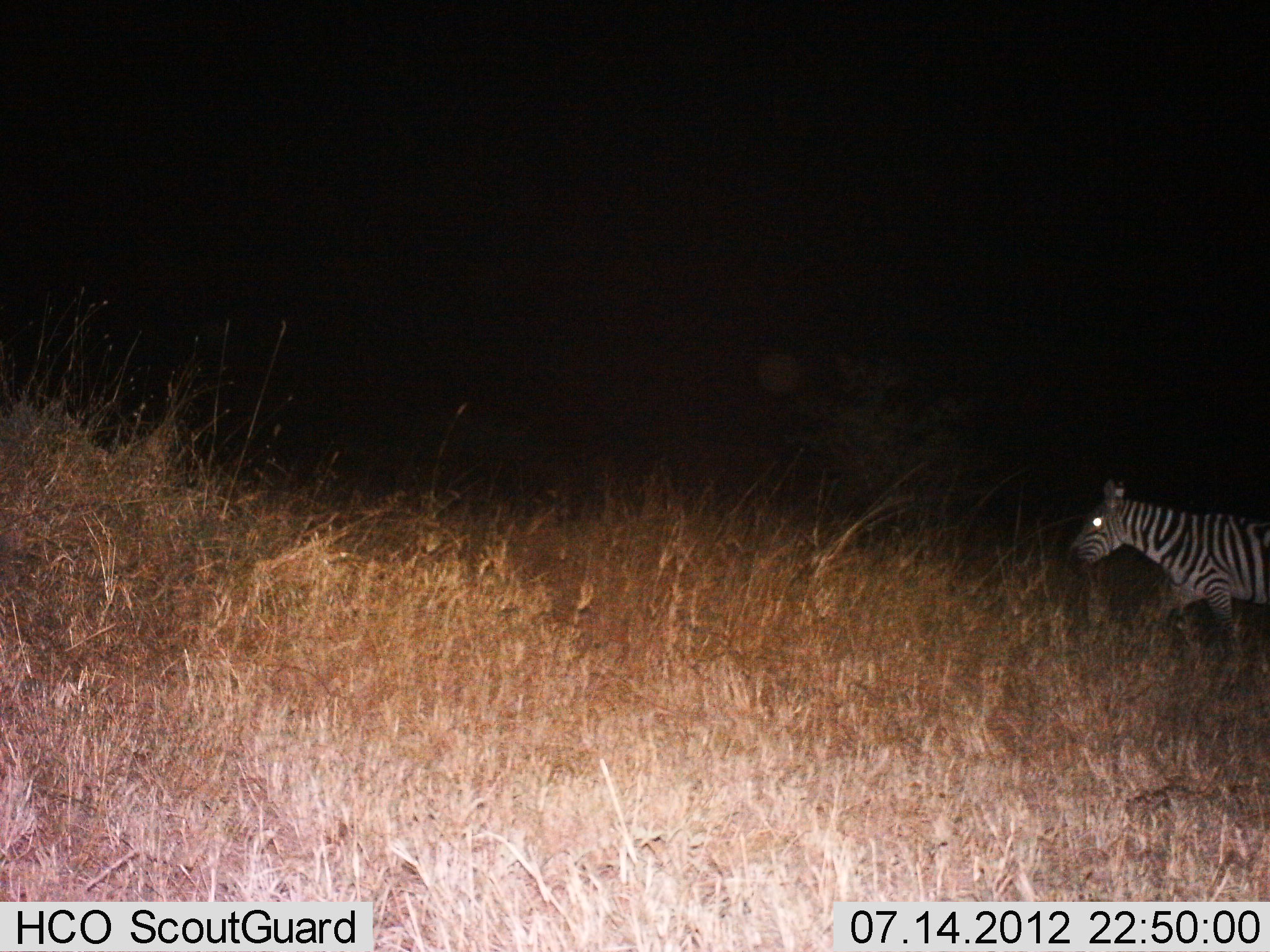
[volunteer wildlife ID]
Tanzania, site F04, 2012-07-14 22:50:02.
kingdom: Animalia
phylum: Chordata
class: Mammalia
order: Perissodactyla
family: Equidae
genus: Equus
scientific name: Equus quagga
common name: plains zebra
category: zebra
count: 1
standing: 20%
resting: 0%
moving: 90%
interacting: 0%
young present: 0%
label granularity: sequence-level